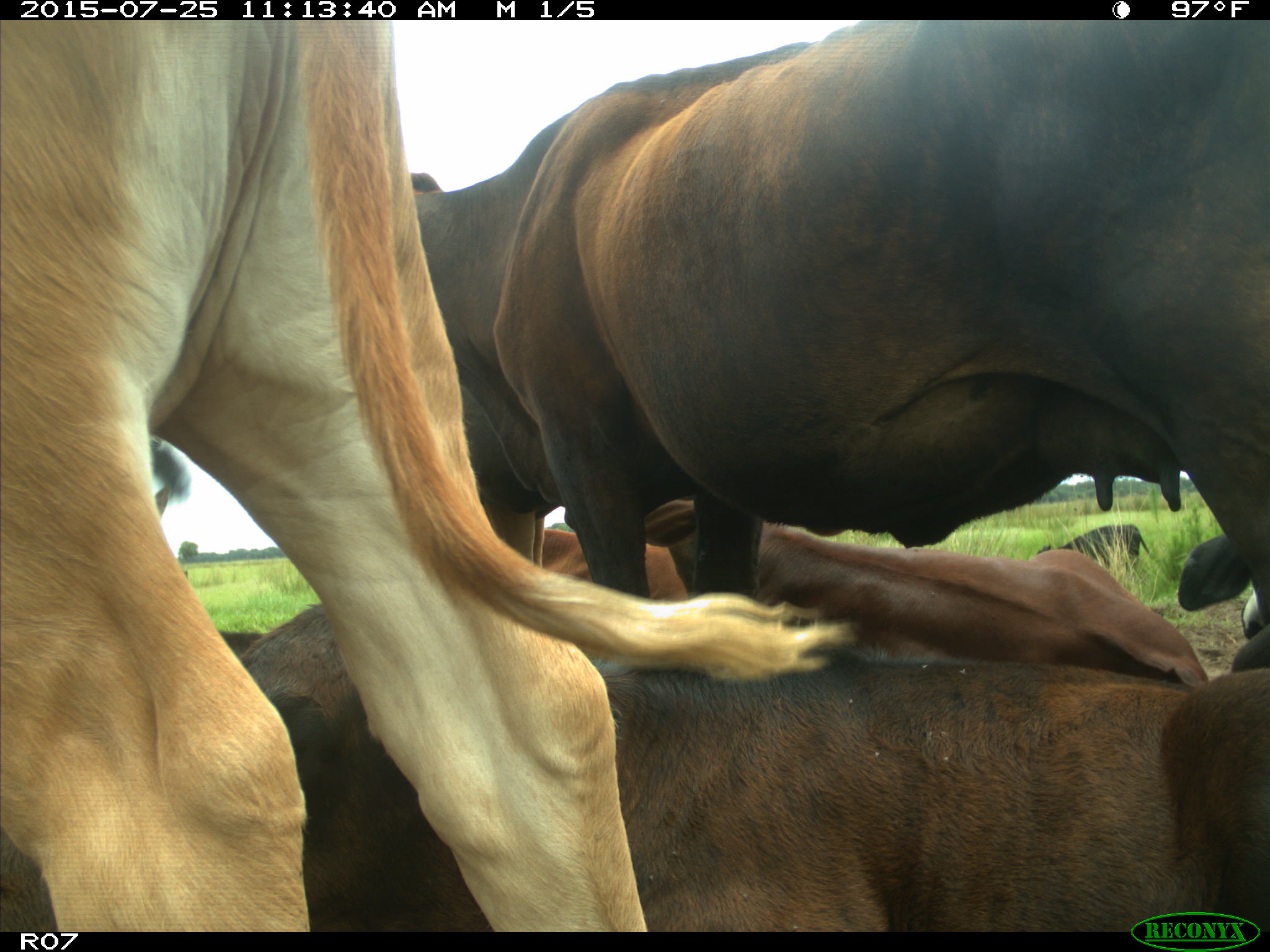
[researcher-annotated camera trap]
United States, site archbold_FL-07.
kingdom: Animalia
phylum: Chordata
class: Mammalia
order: Artiodactyla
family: Bovidae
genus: Bos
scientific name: Bos taurus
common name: domestic cow